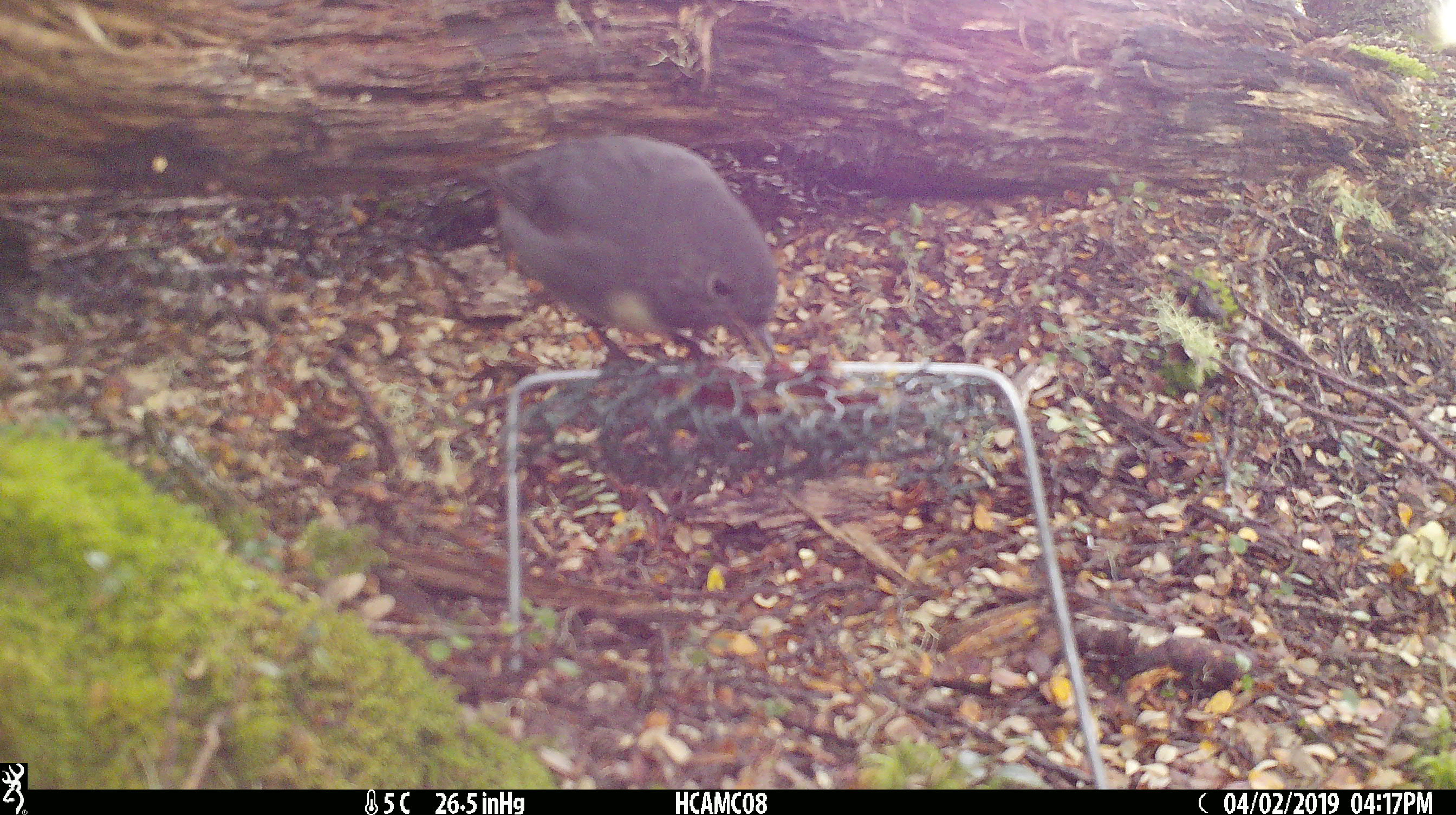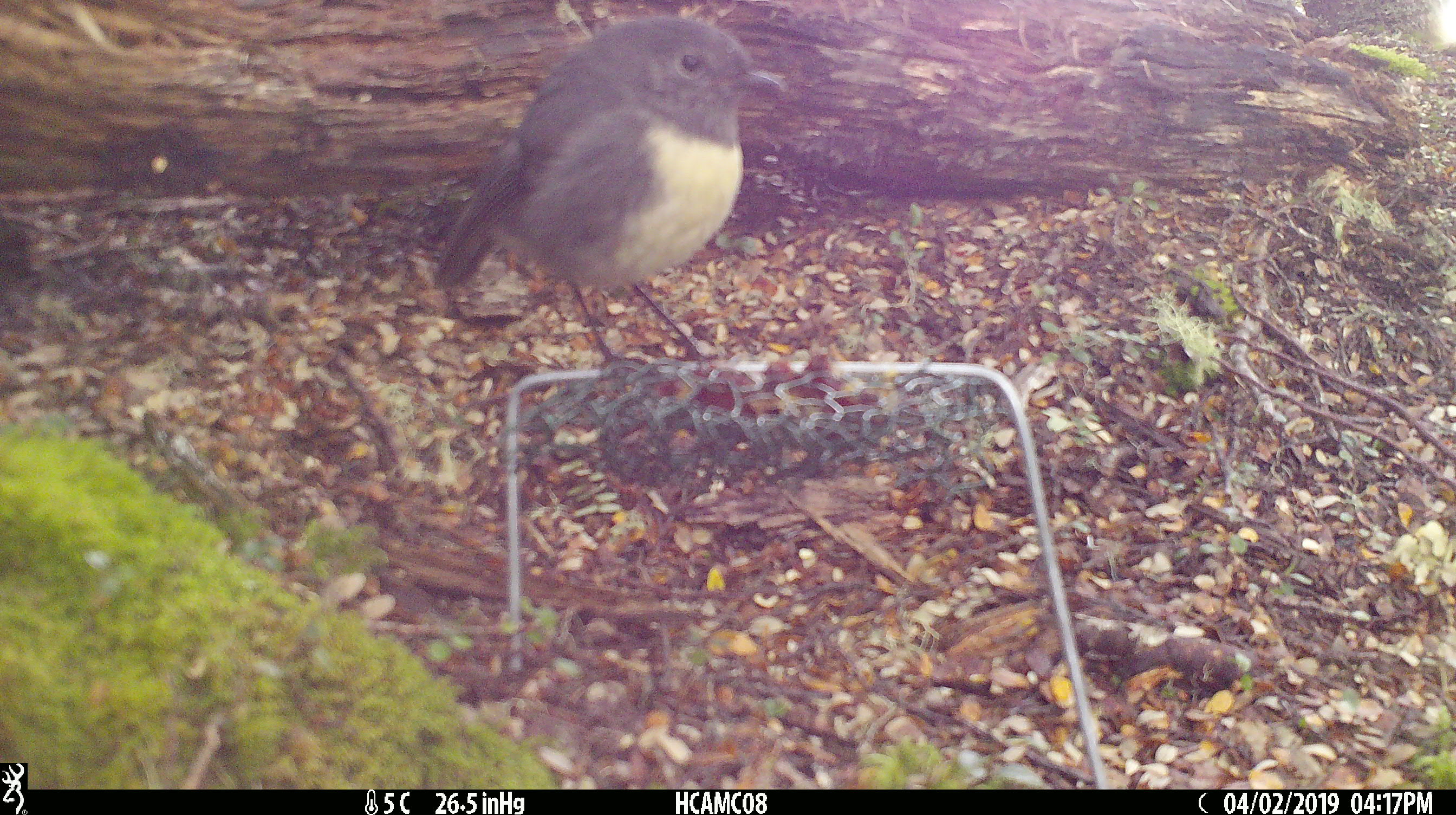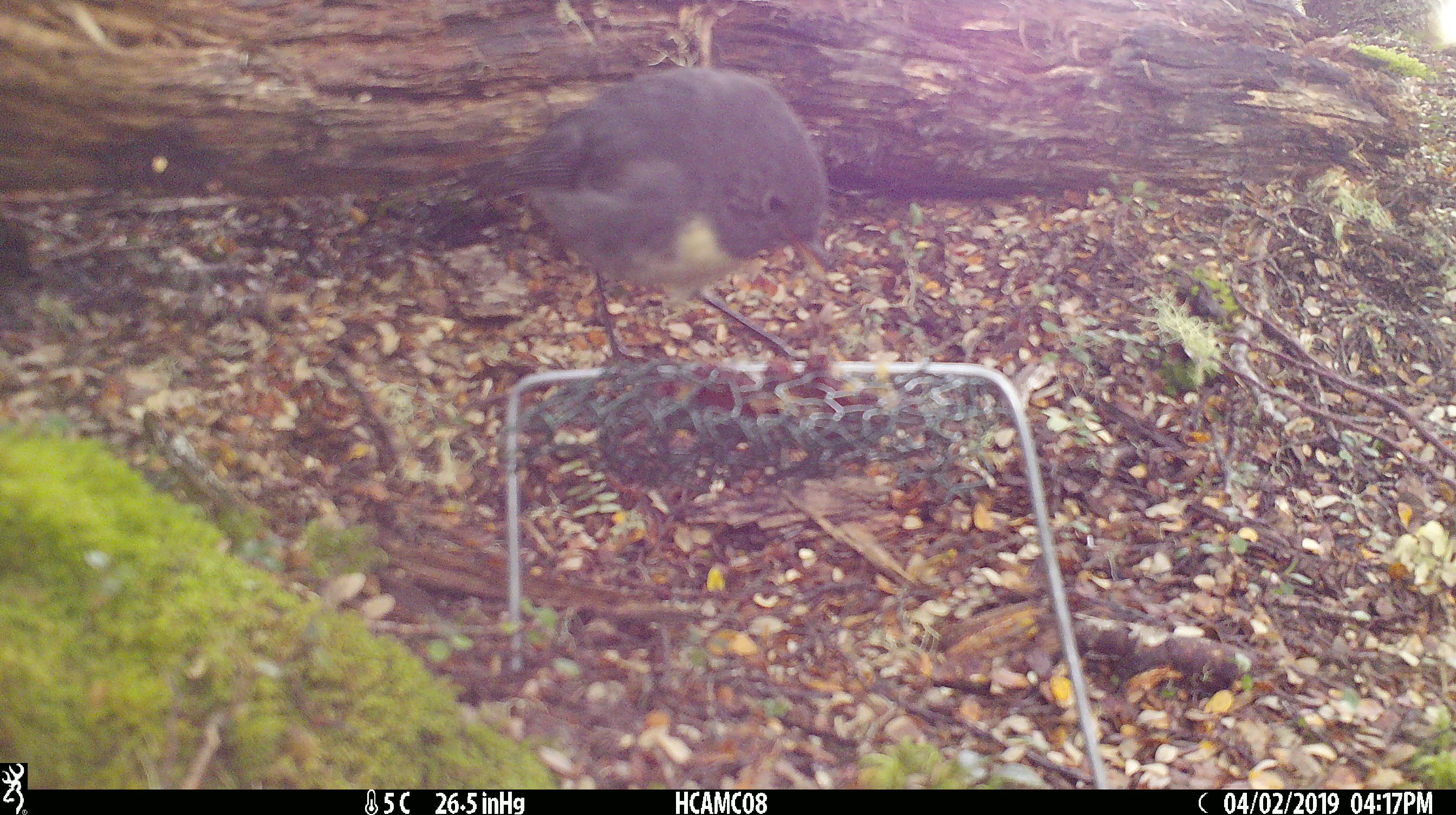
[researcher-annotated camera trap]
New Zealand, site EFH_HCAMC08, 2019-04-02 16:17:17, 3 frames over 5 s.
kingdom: Animalia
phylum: Chordata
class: Aves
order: Passeriformes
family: Petroicidae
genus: Petroica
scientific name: Petroica australis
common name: new zealand robin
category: robin